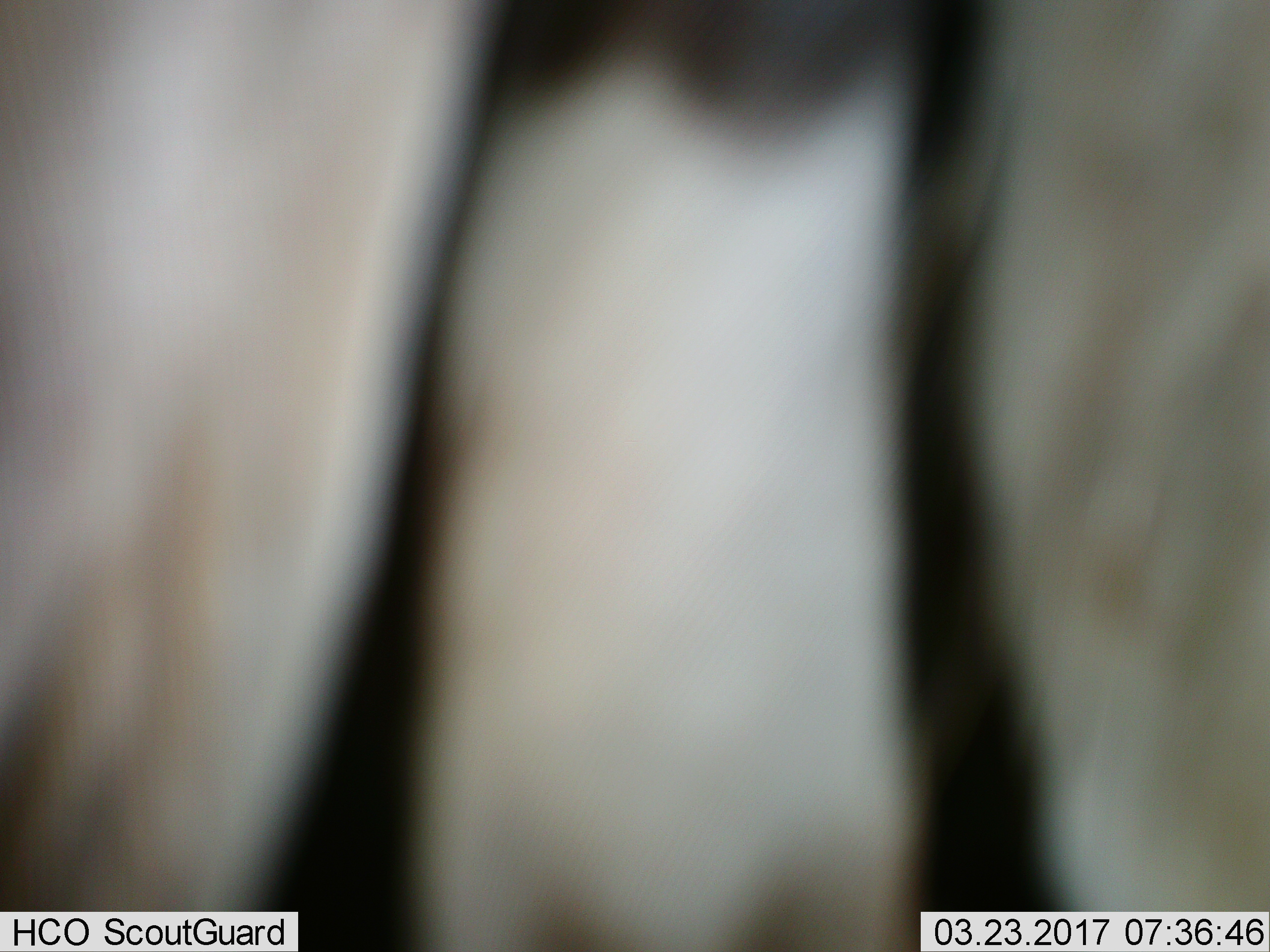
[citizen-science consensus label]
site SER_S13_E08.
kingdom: Animalia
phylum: Chordata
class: Mammalia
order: Perissodactyla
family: Equidae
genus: Equus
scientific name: Equus quagga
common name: plains zebra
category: zebraplains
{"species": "zebraplains (plains zebra) (Equus quagga)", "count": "1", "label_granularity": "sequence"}